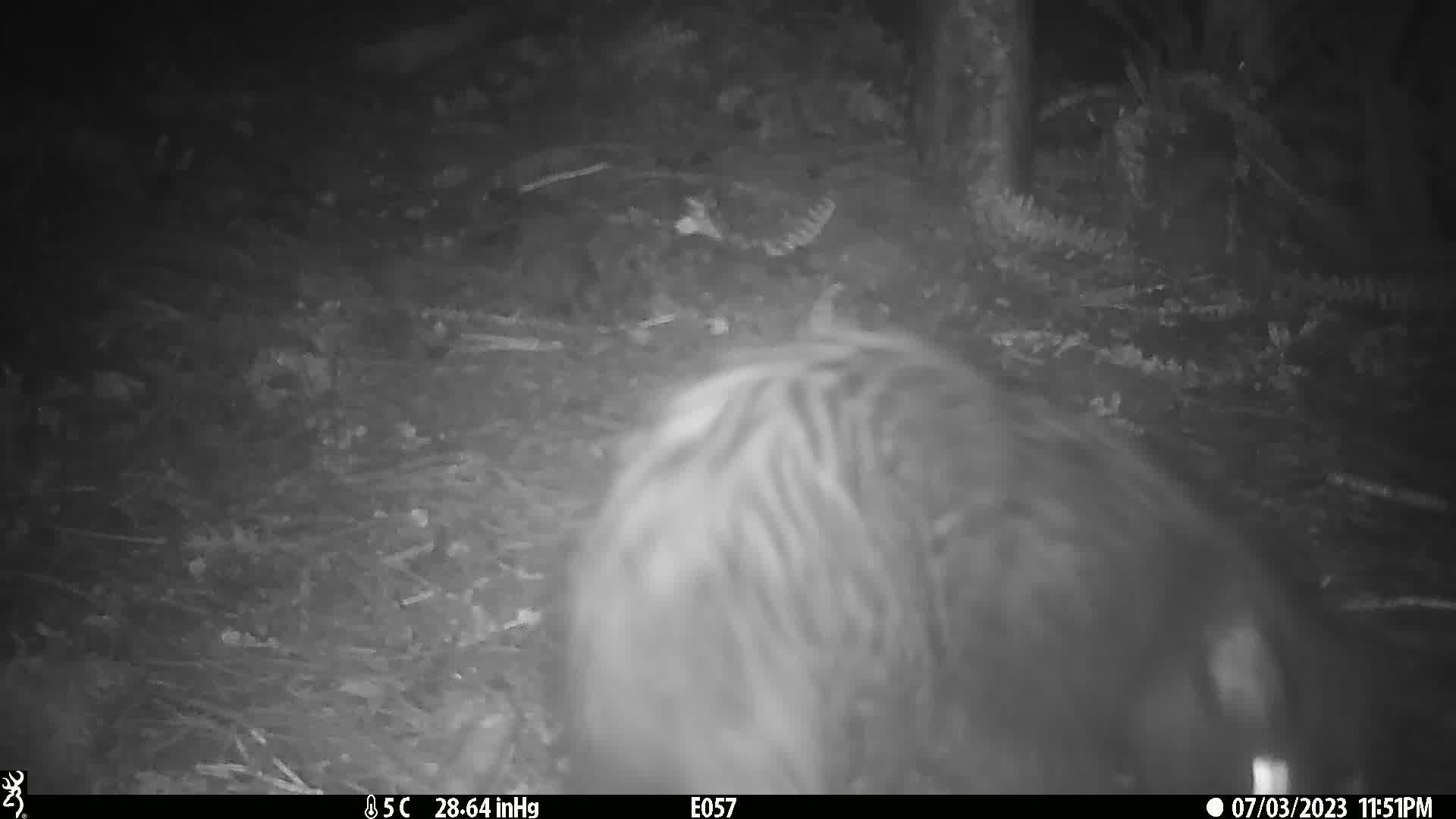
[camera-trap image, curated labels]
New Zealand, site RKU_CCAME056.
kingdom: Animalia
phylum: Chordata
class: Mammalia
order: Carnivora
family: Felidae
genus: Felis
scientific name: Felis catus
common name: domestic cat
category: cat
Cat (domestic cat) (Felis catus).